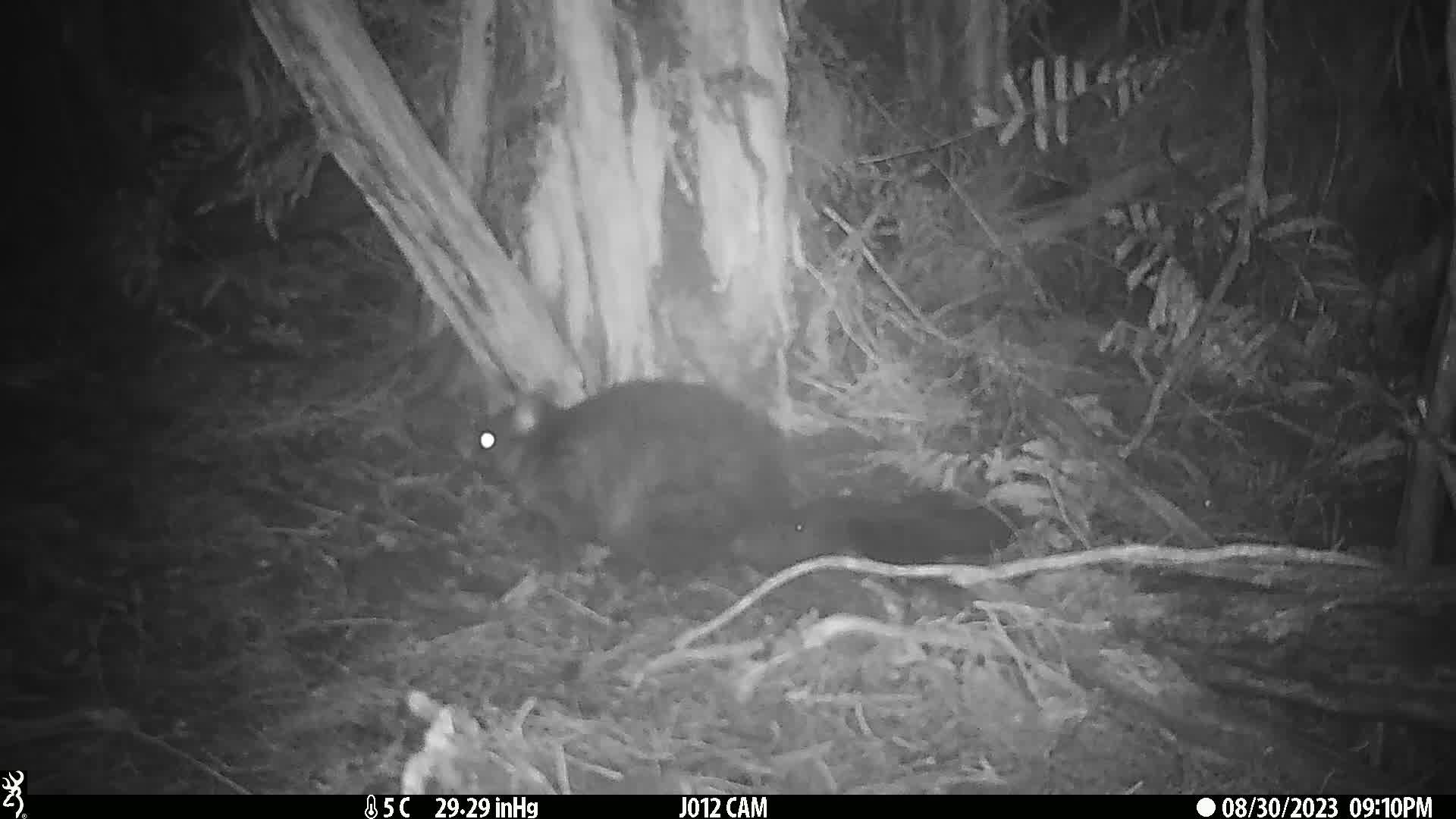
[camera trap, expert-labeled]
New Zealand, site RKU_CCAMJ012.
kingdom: Animalia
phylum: Chordata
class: Mammalia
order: Diprotodontia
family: Phalangeridae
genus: Trichosurus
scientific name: Trichosurus vulpecula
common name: common brushtail possum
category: possum